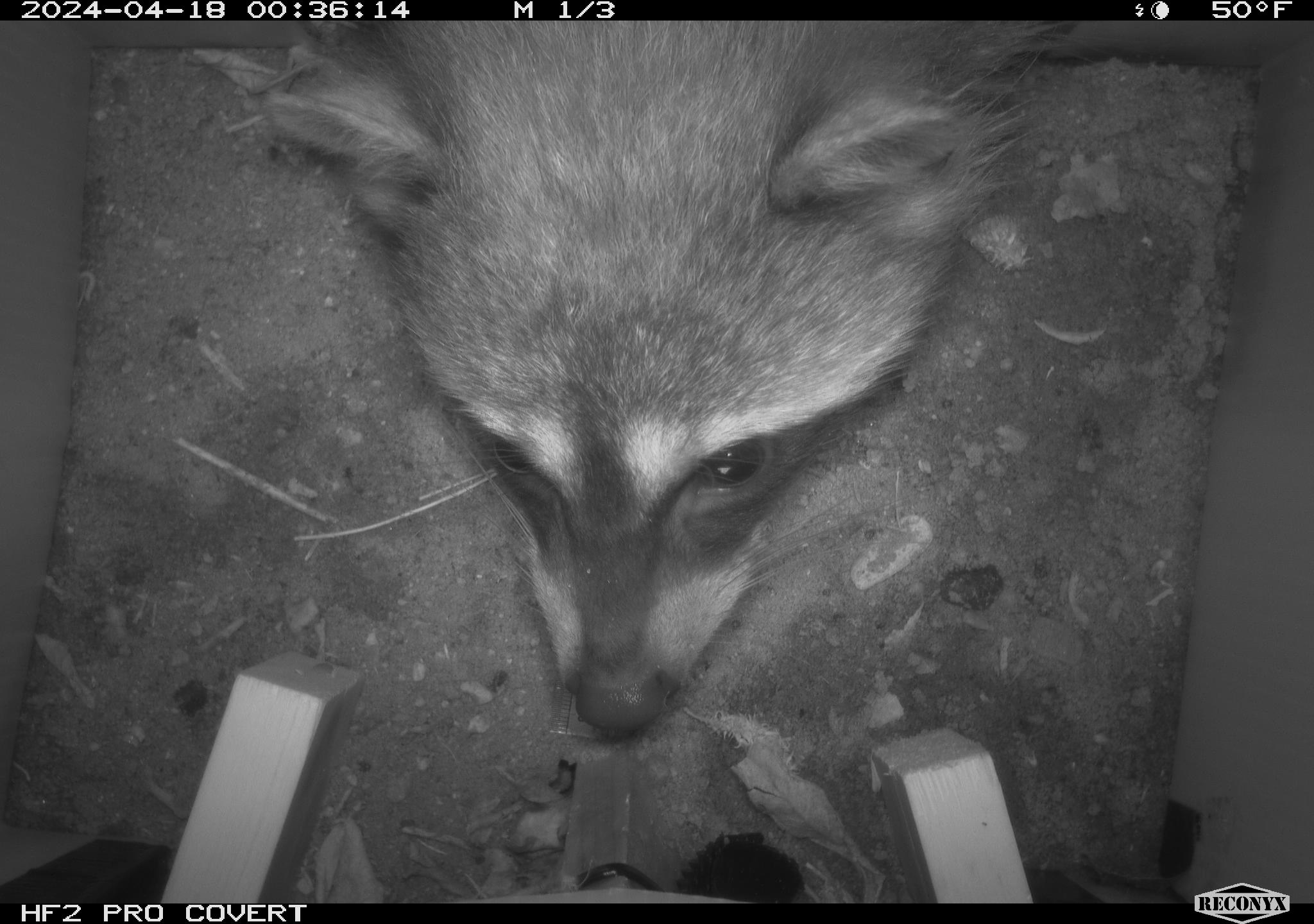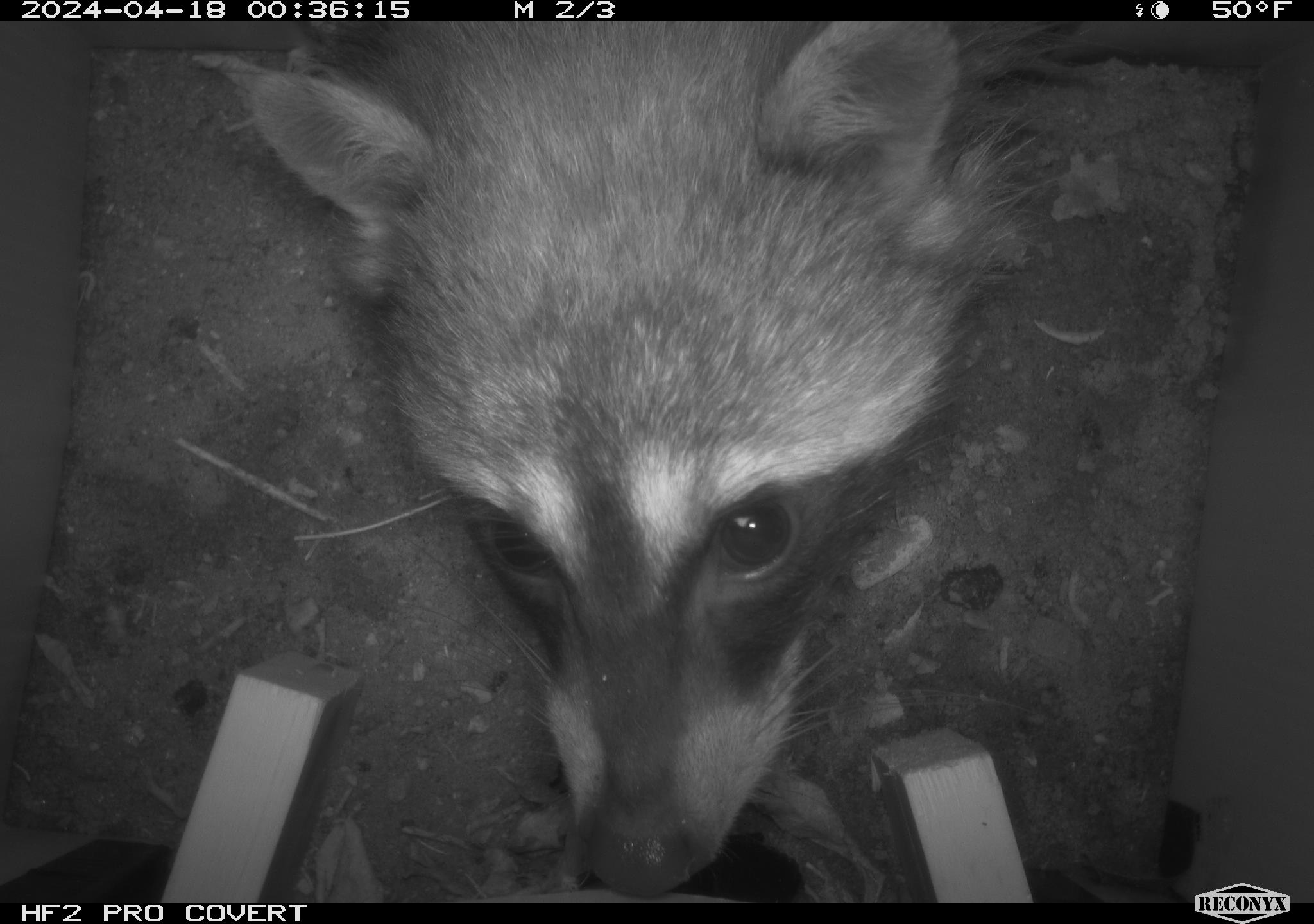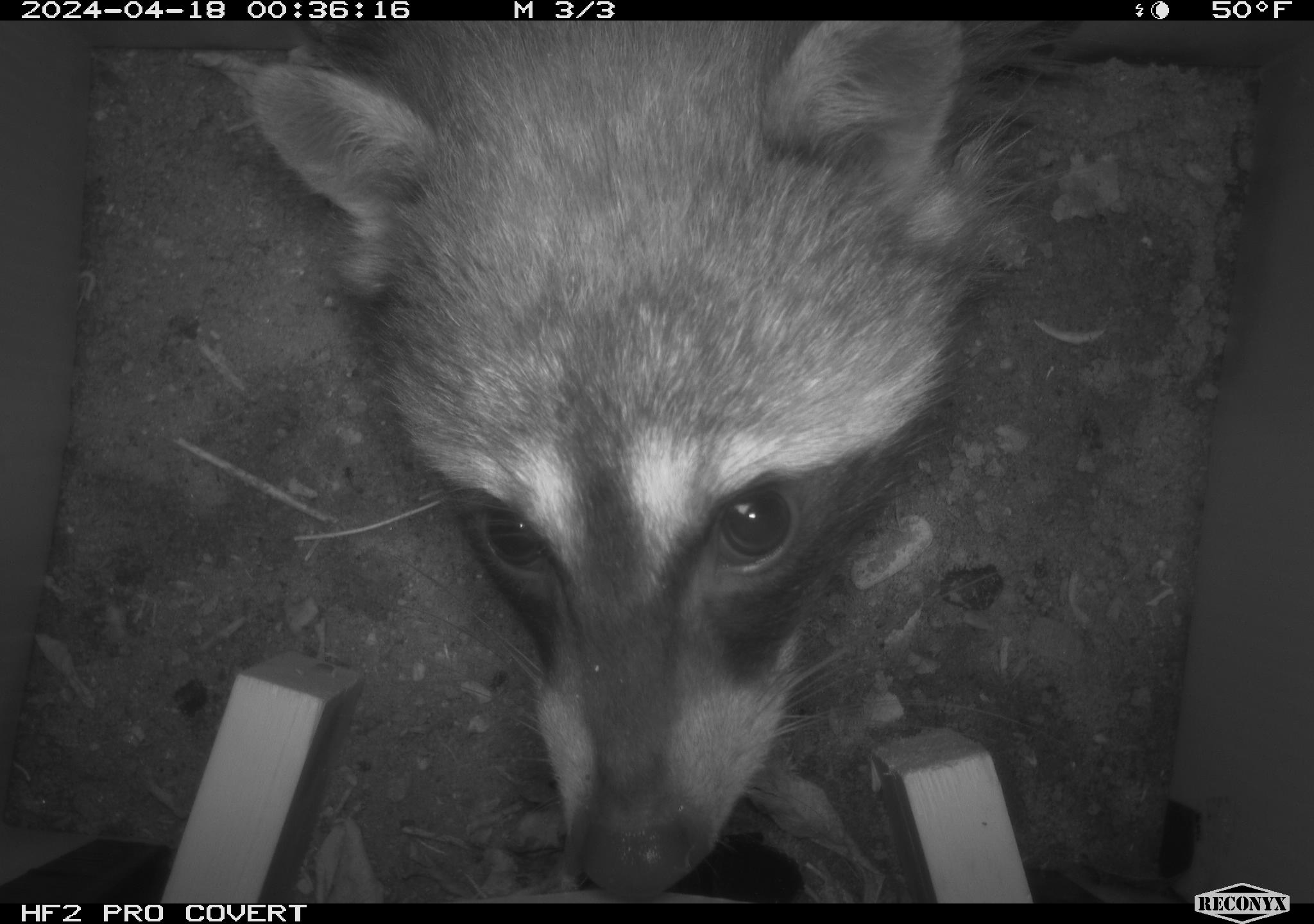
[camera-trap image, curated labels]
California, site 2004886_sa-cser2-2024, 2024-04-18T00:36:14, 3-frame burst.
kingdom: Animalia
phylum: Chordata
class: Mammalia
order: Carnivora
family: Procyonidae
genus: Procyon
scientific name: Procyon lotor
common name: northern raccoon